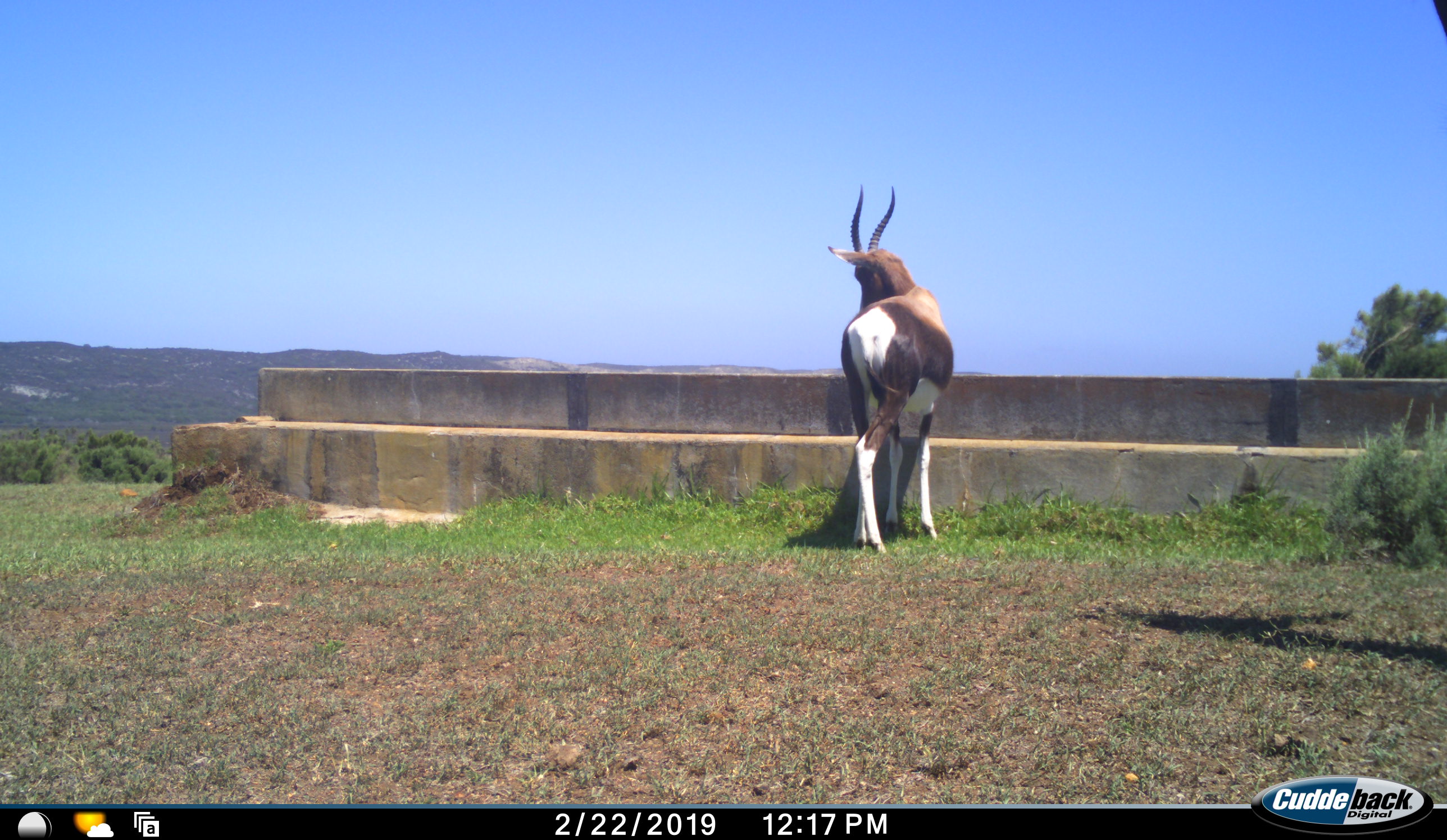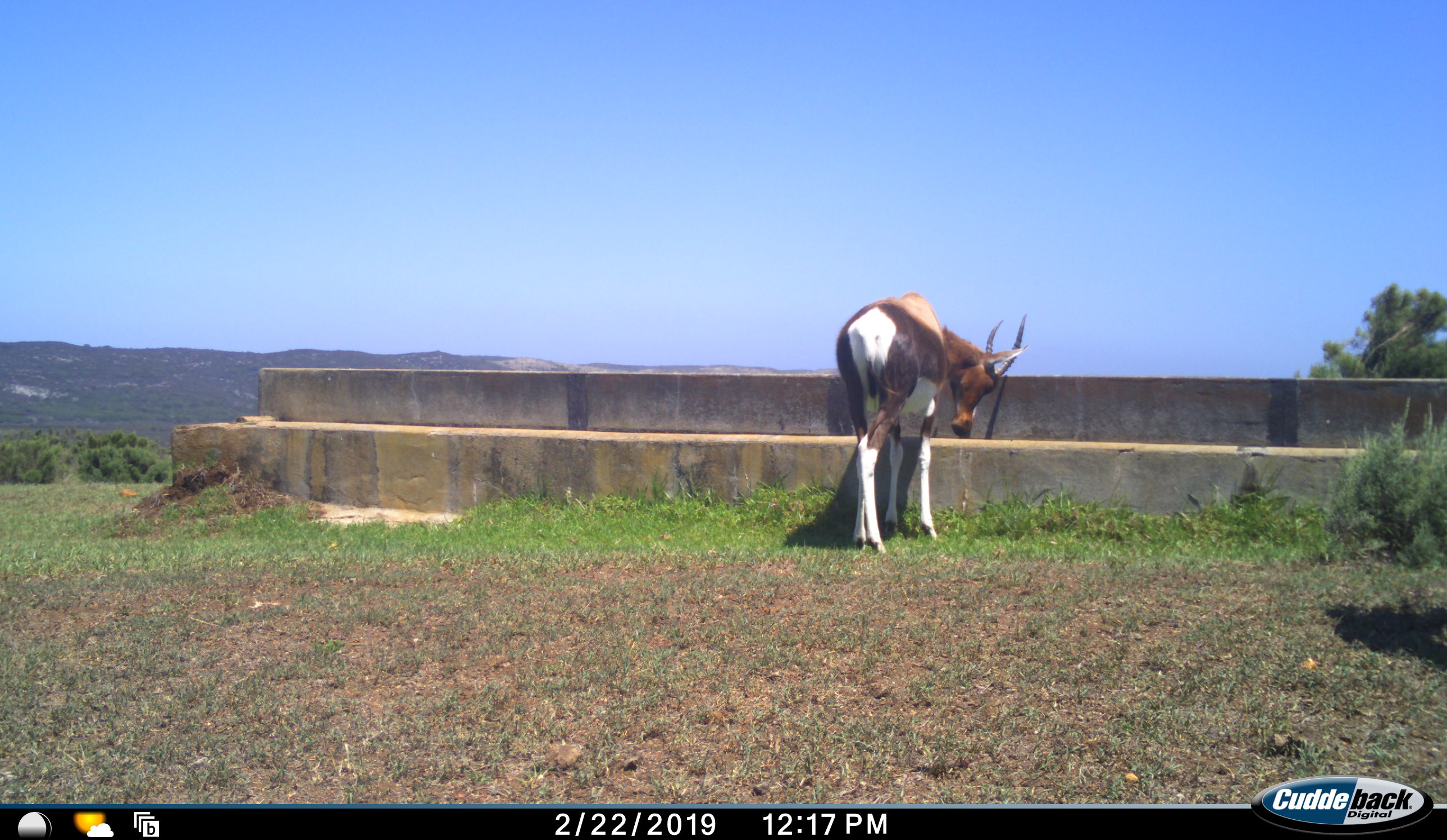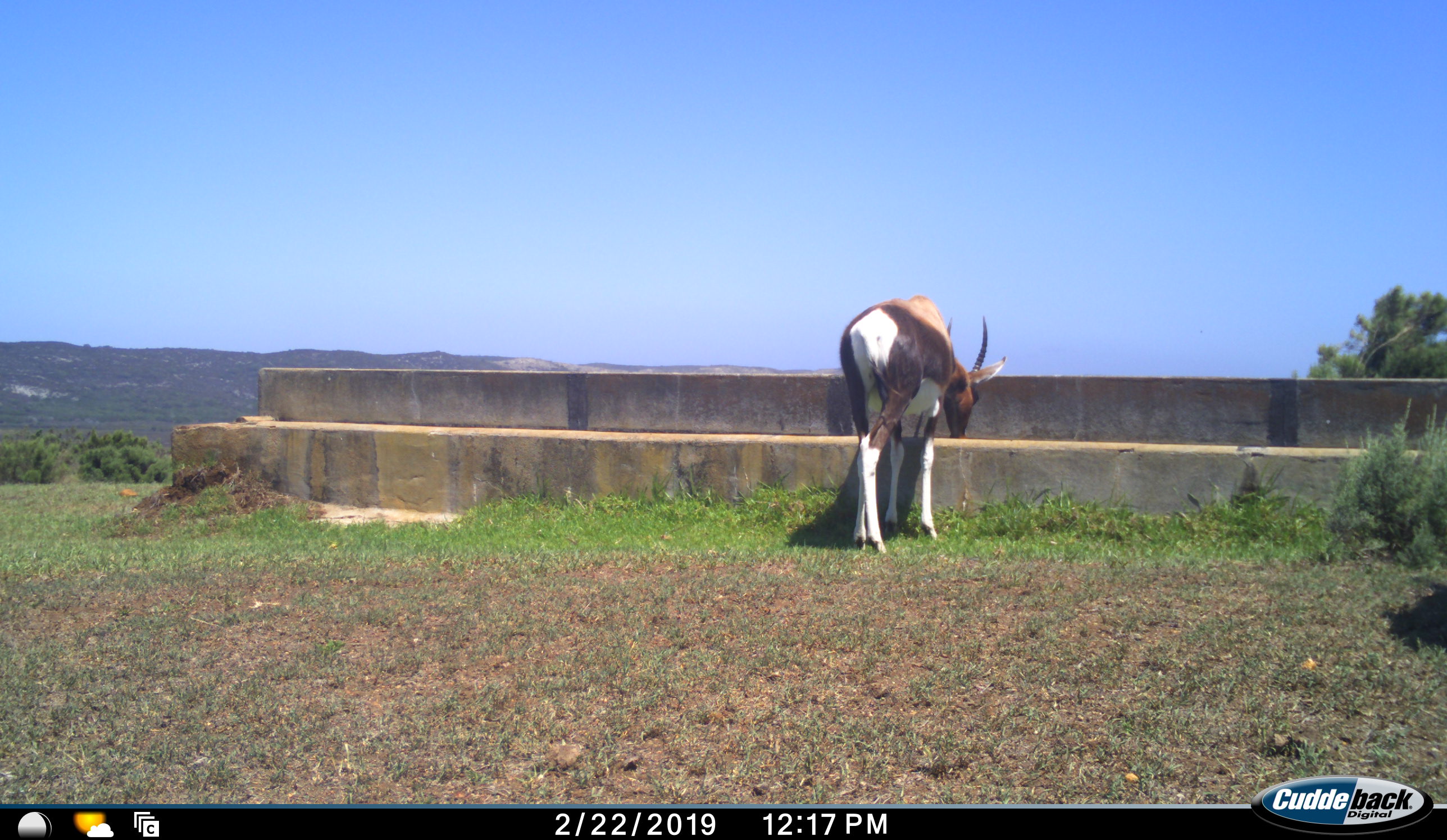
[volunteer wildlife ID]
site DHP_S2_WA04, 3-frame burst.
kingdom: Animalia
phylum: Chordata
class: Mammalia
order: Artiodactyla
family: Bovidae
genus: Damaliscus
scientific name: Damaliscus pygargus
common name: bontebok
Bontebok (Damaliscus pygargus), count 1. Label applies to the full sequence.